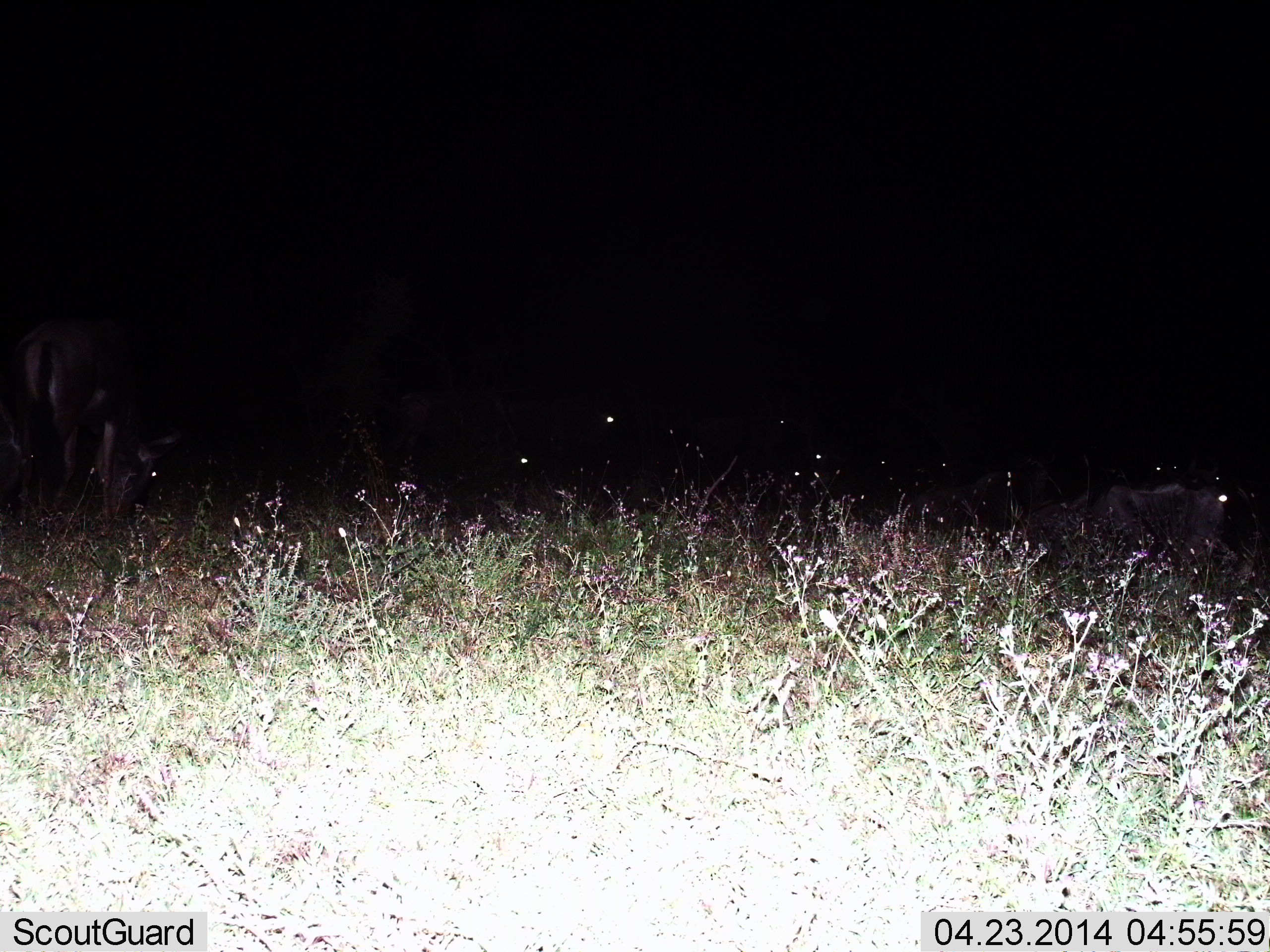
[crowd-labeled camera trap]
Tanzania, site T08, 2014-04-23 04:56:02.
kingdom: Animalia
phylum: Chordata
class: Mammalia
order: Artiodactyla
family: Bovidae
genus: Connochaetes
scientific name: Connochaetes taurinus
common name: blue wildebeest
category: wildebeest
Wildebeest (blue wildebeest) (Connochaetes taurinus), count 6. Behavior (volunteer vote fractions): standing 11%, resting 89%, moving 0%, interacting 0%. Young present (vote fraction): 0%. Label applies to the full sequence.